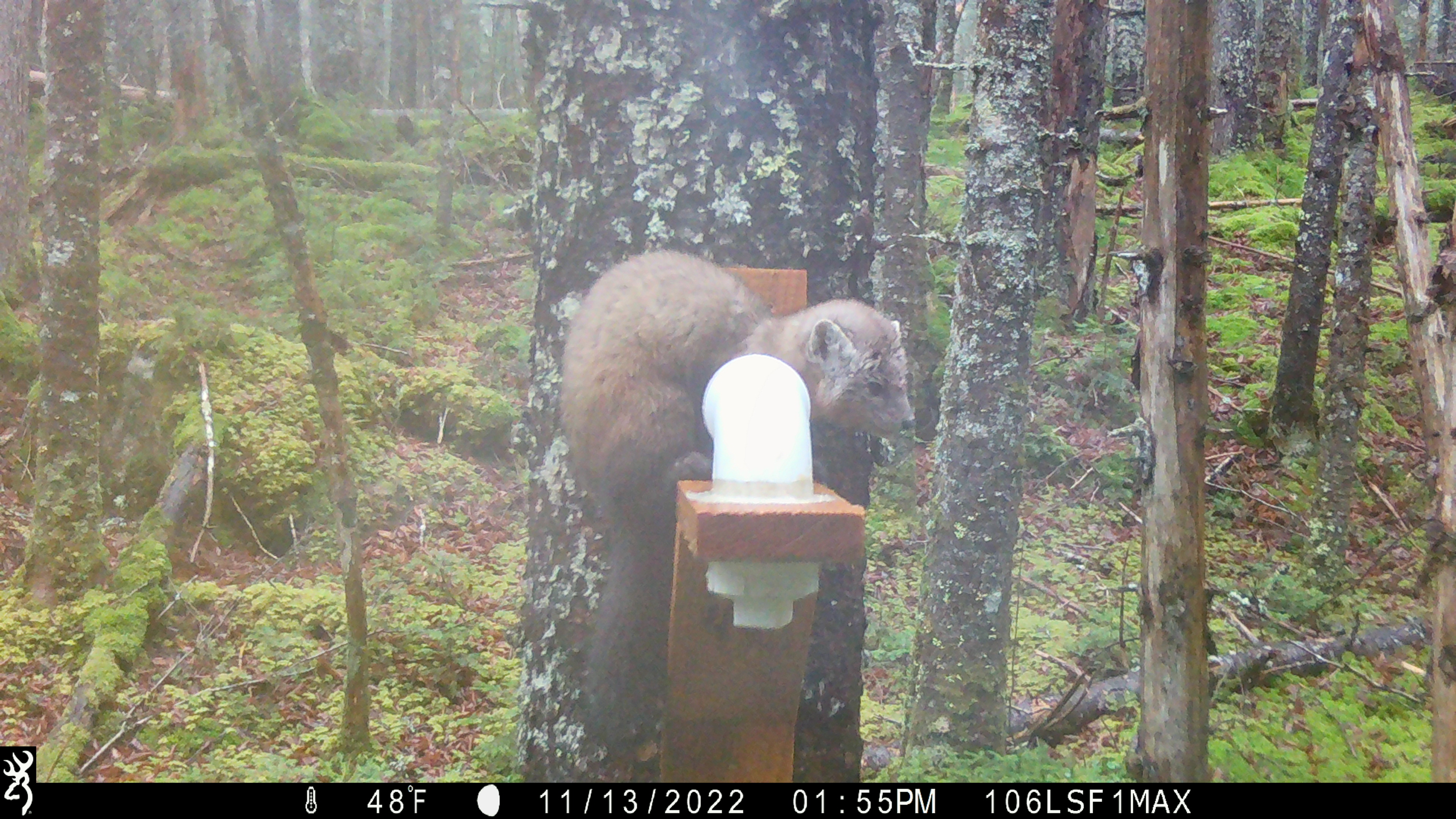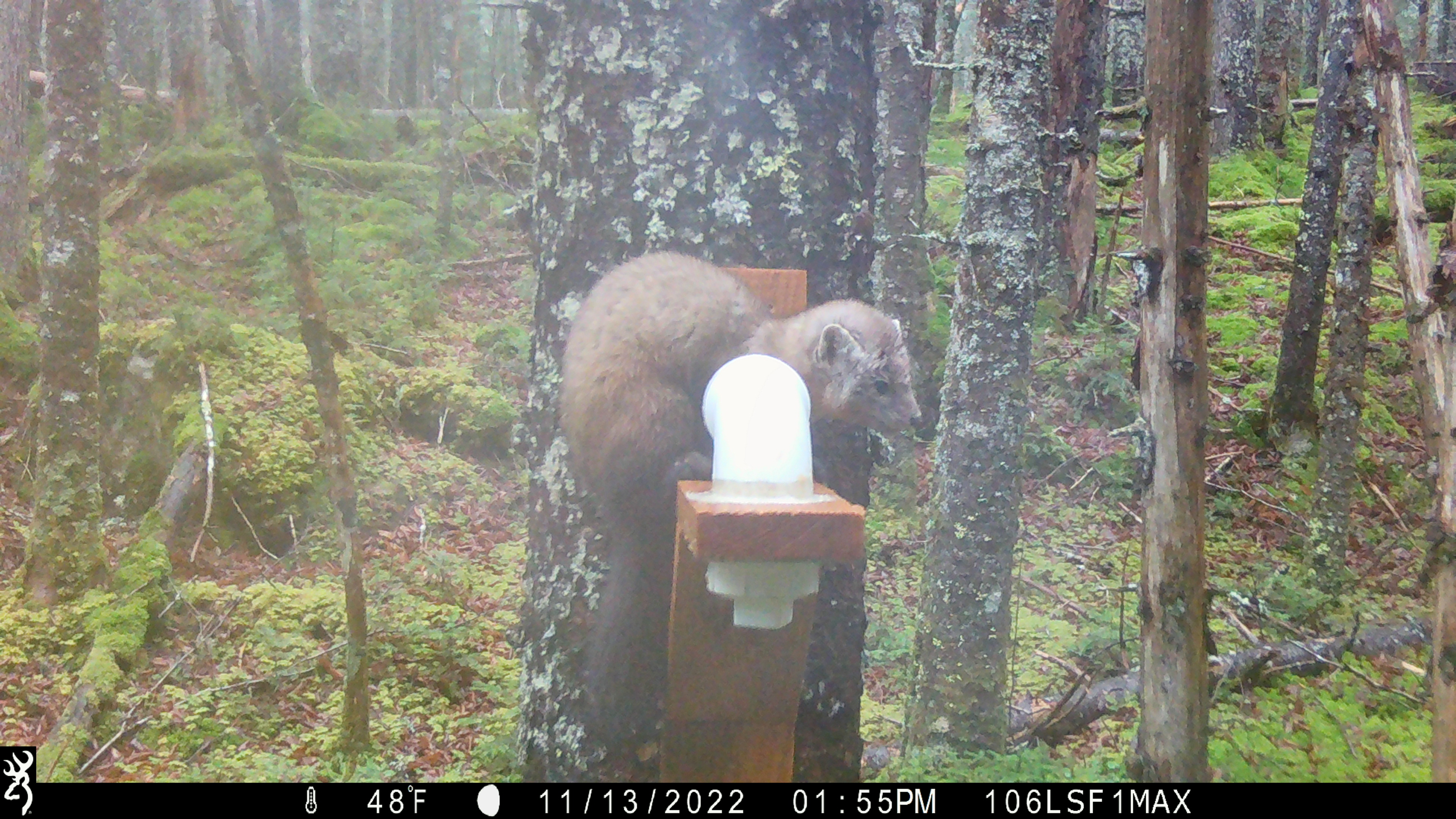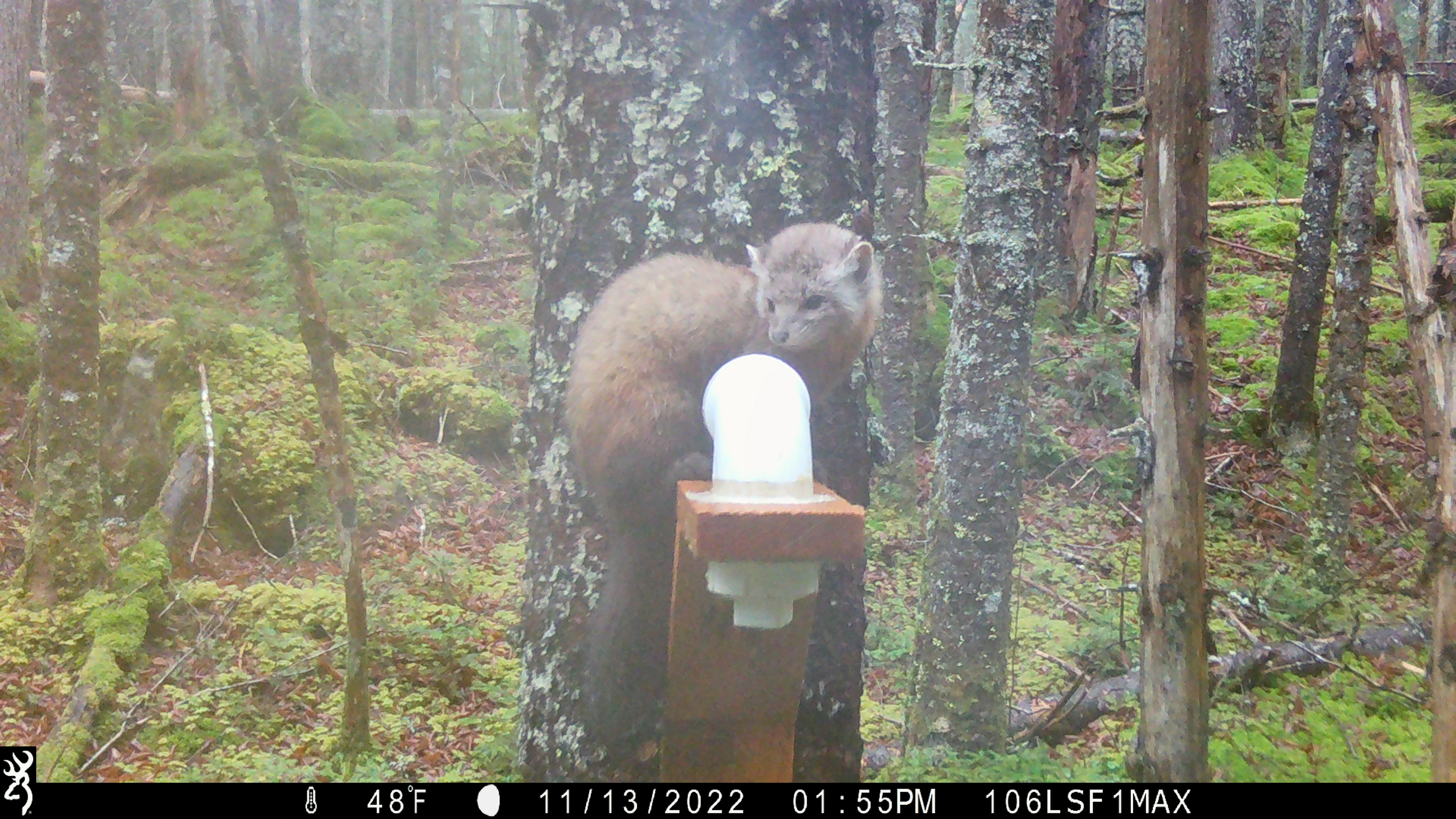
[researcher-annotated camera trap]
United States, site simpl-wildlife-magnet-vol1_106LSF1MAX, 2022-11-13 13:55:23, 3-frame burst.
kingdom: Animalia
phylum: Chordata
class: Mammalia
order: Carnivora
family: Mustelidae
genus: Martes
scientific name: Martes americana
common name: american marten